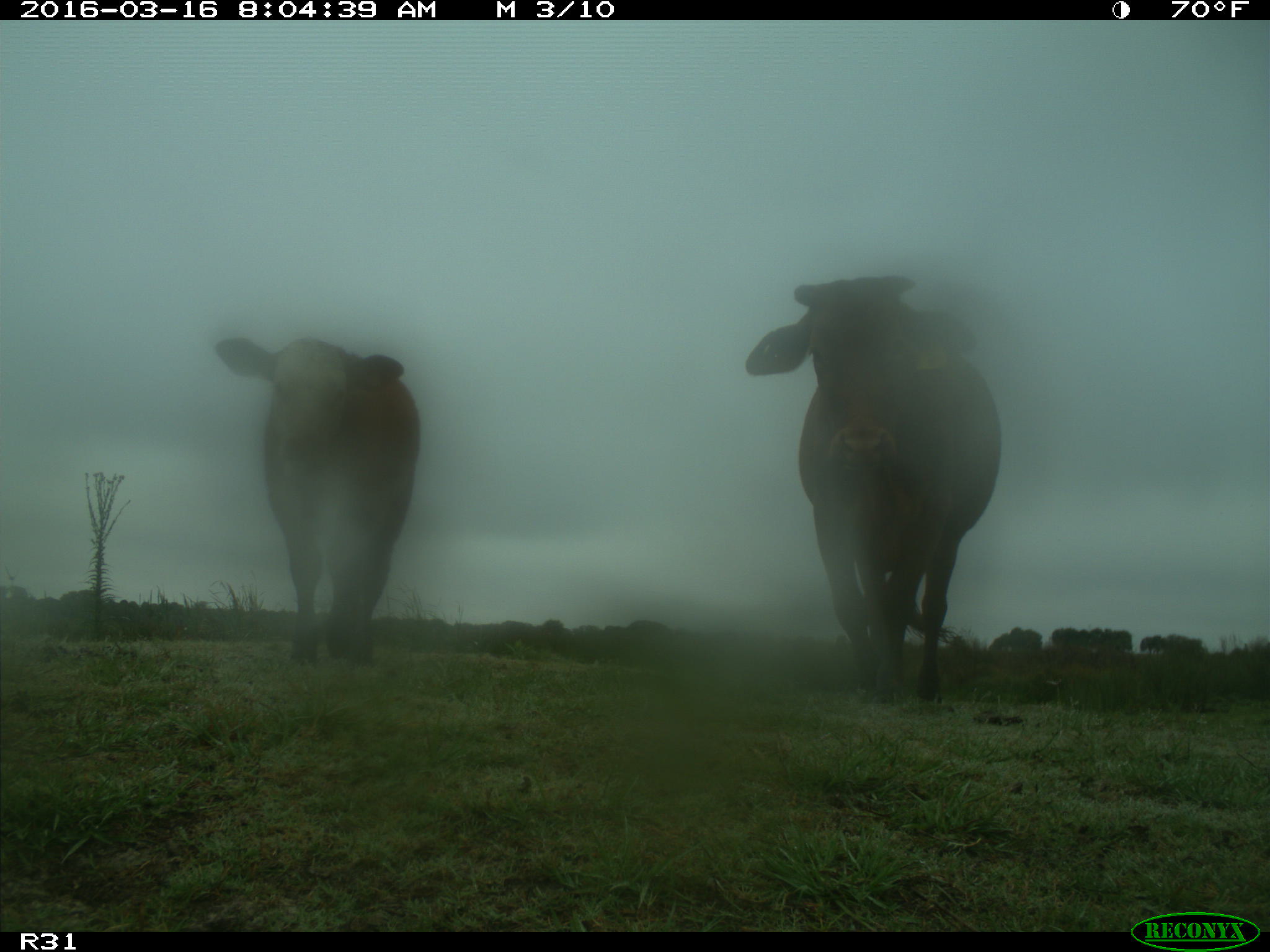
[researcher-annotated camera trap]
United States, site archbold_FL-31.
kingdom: Animalia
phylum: Chordata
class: Mammalia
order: Artiodactyla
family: Bovidae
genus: Bos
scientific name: Bos taurus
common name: domestic cow